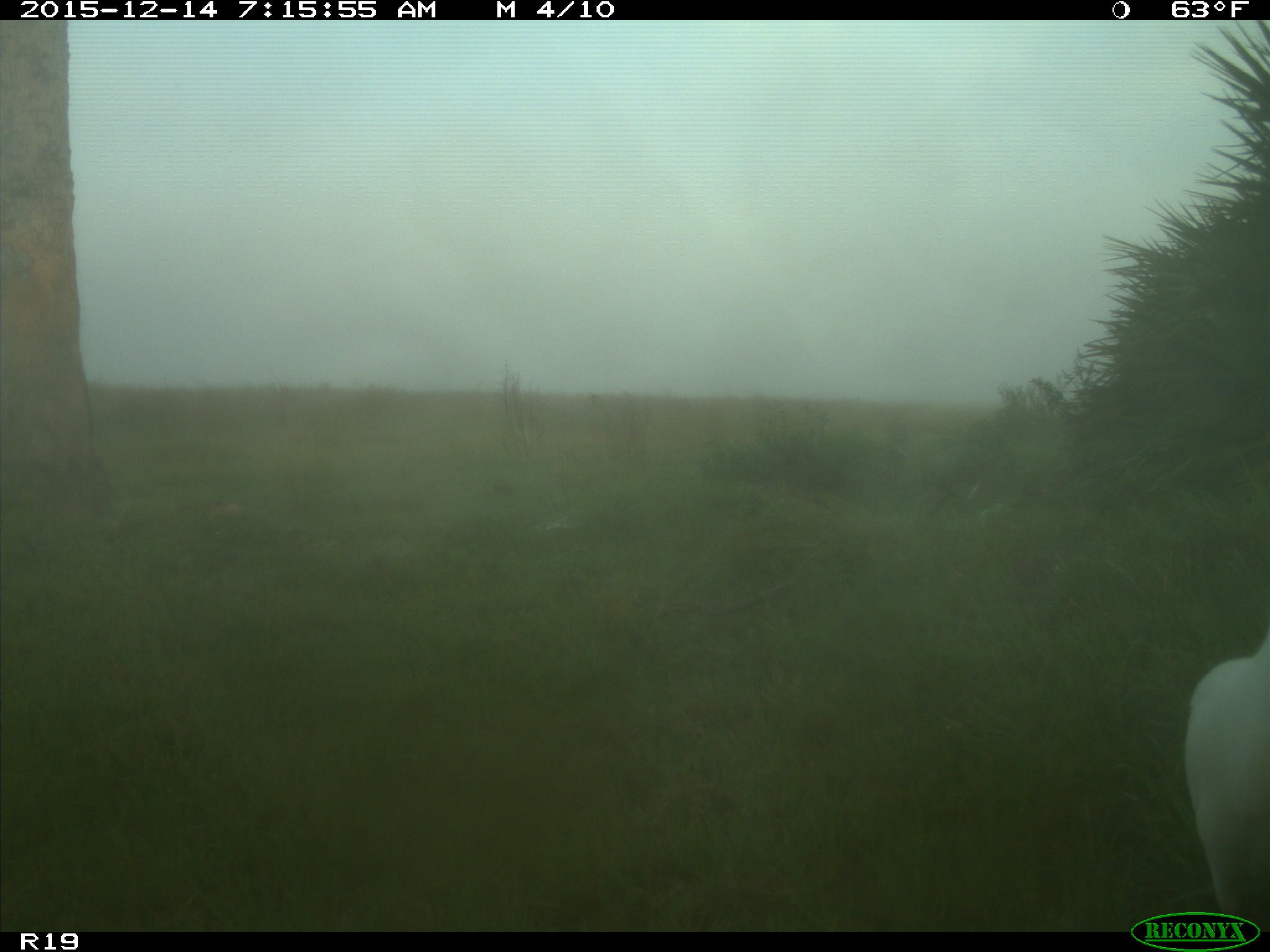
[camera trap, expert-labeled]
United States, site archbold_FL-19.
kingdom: Animalia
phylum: Chordata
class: Mammalia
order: Artiodactyla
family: Bovidae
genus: Bos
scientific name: Bos taurus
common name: domestic cow